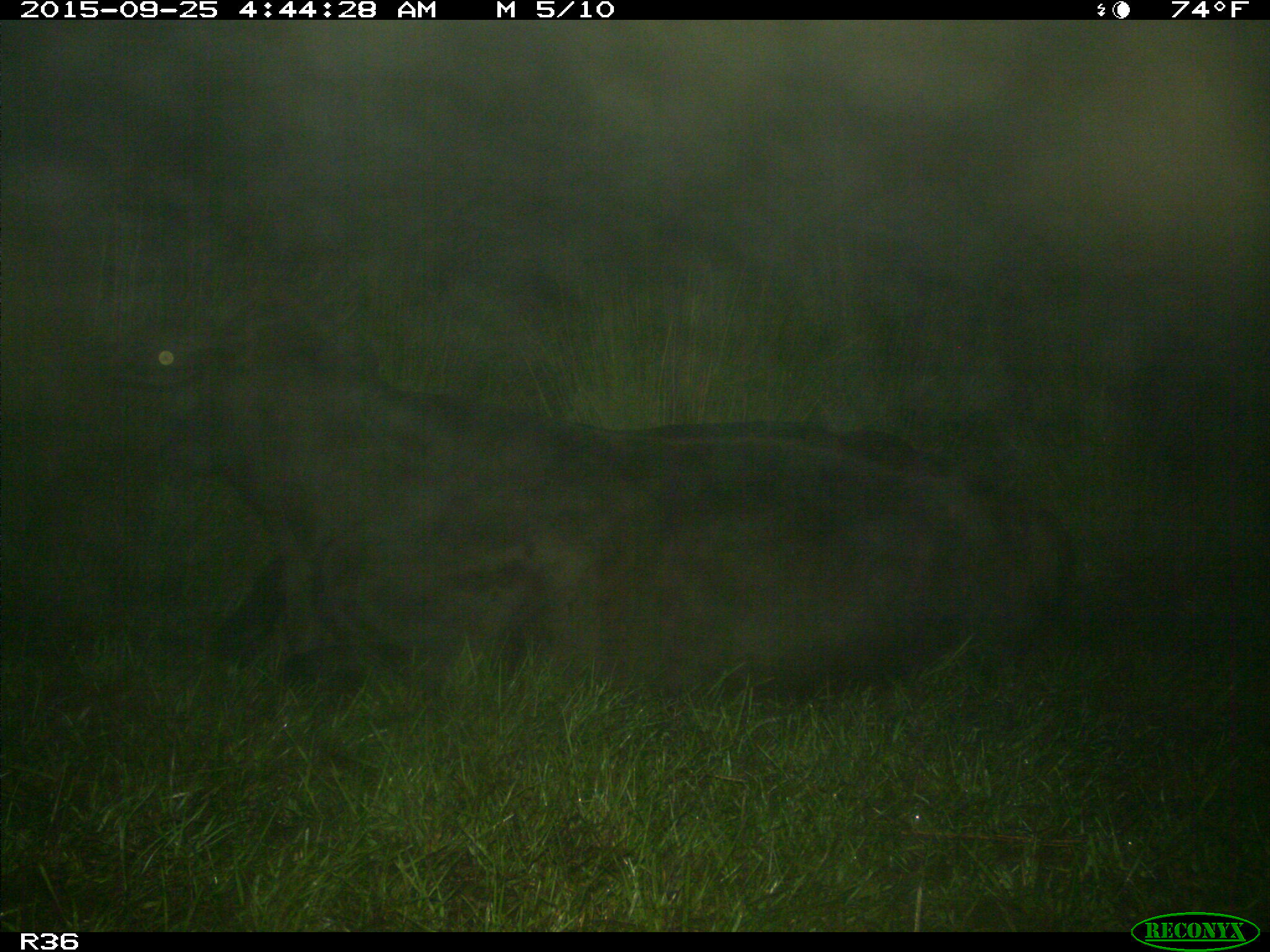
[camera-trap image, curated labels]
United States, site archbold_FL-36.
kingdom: Animalia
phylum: Chordata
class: Mammalia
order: Artiodactyla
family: Bovidae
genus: Bos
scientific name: Bos taurus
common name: domestic cow